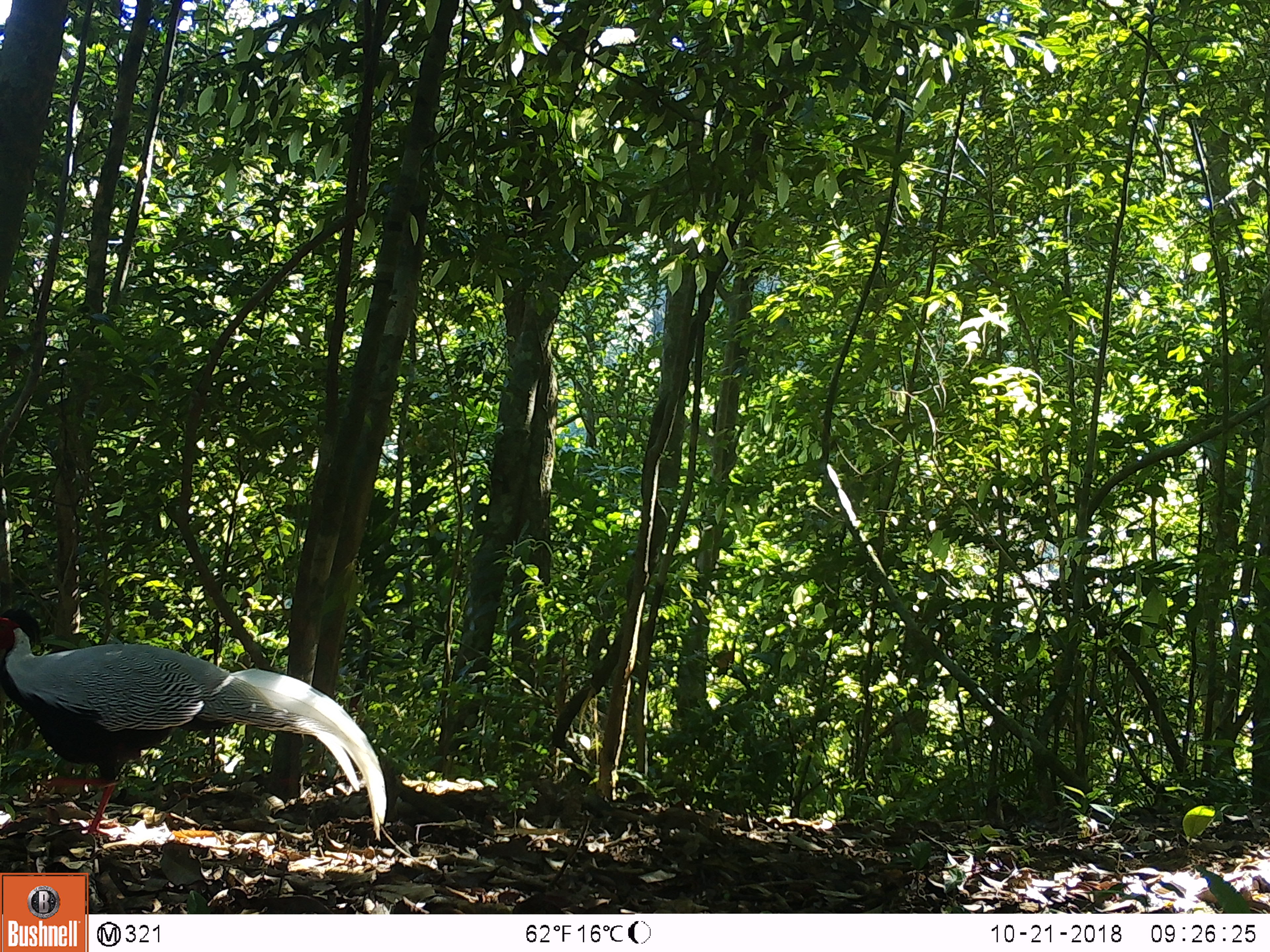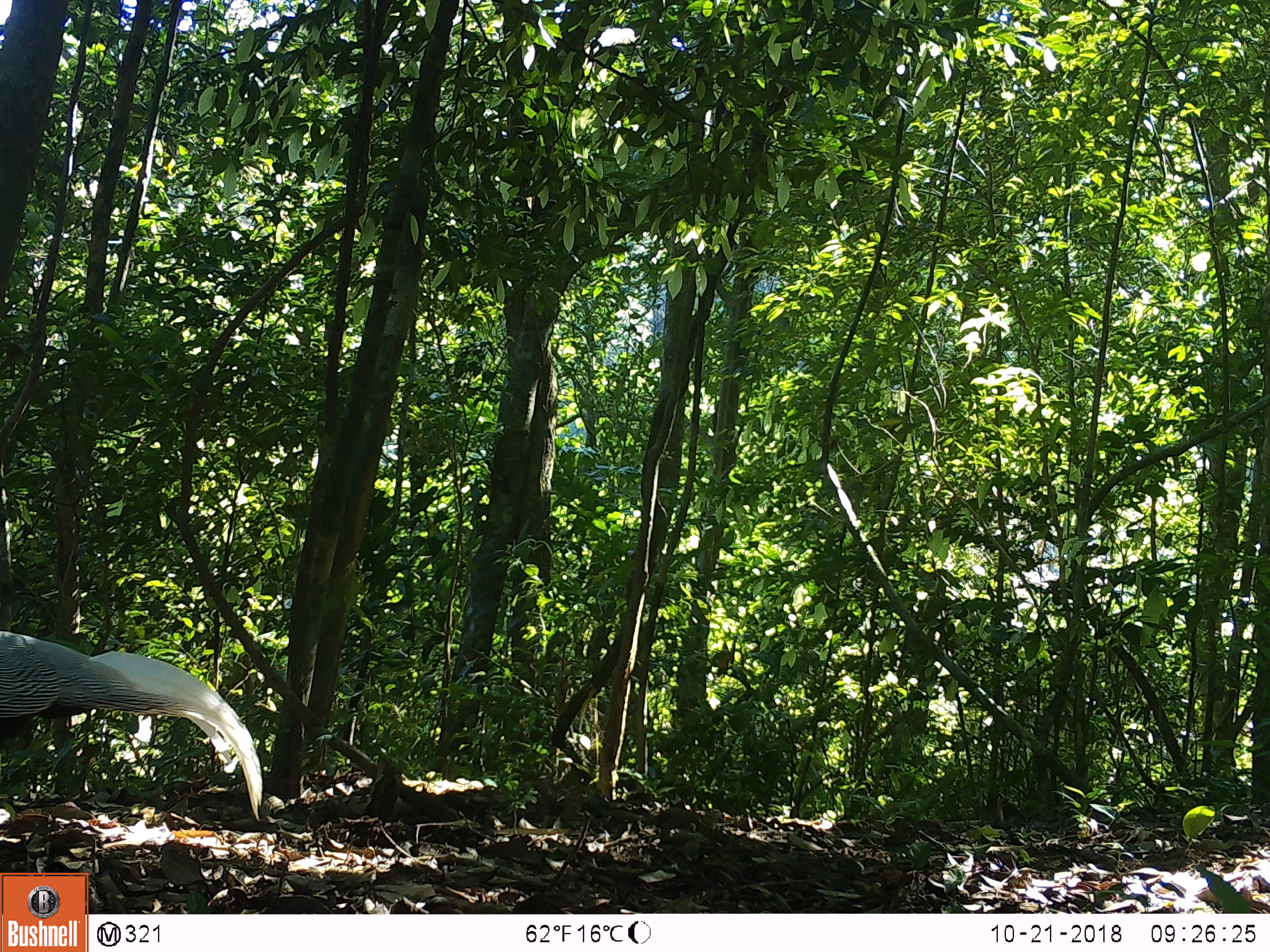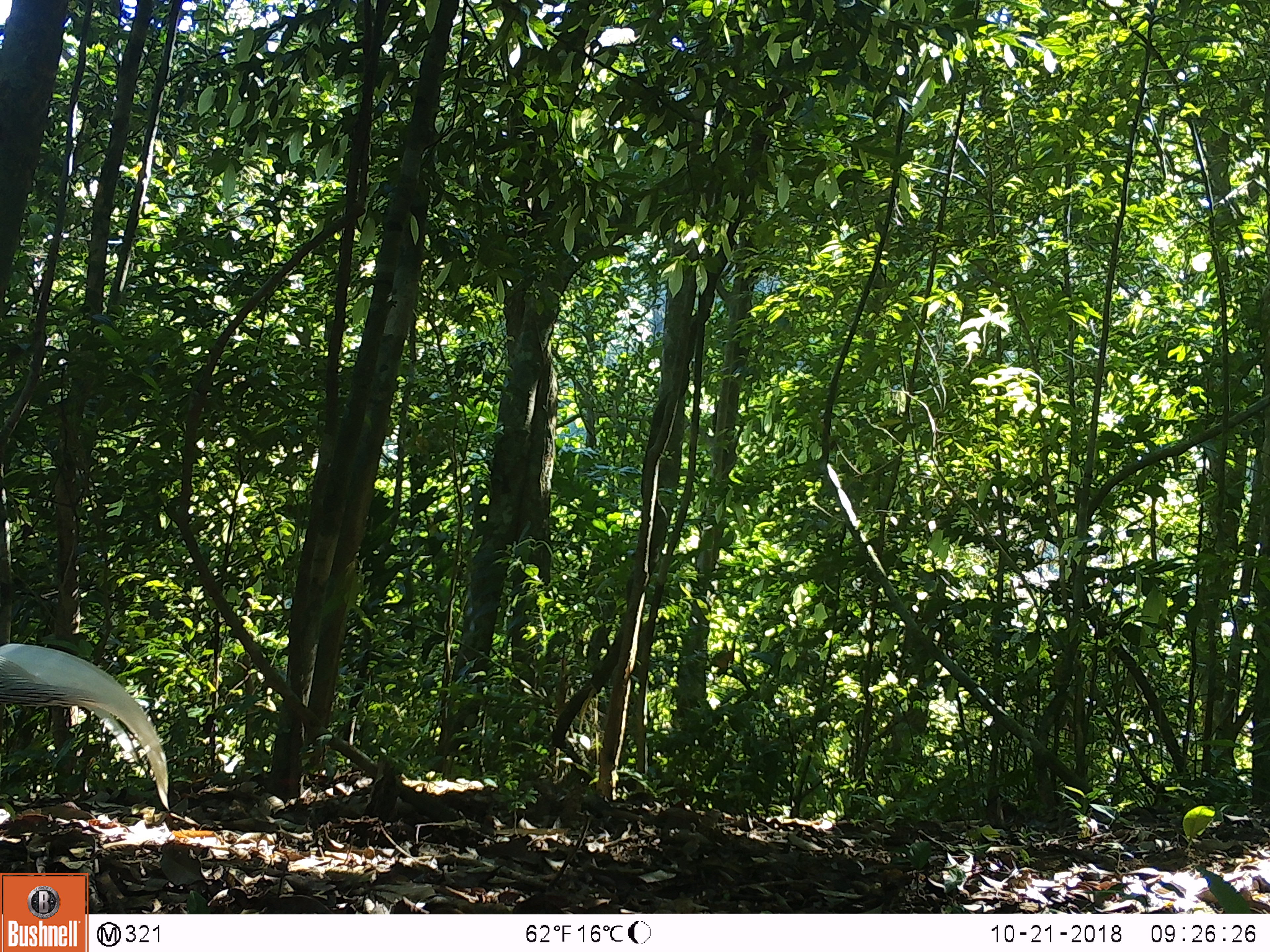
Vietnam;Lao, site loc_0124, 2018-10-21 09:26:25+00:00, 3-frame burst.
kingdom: Animalia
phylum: Chordata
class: Aves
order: Galliformes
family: Phasianidae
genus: Lophura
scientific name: Lophura nycthemera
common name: silver pheasant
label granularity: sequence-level